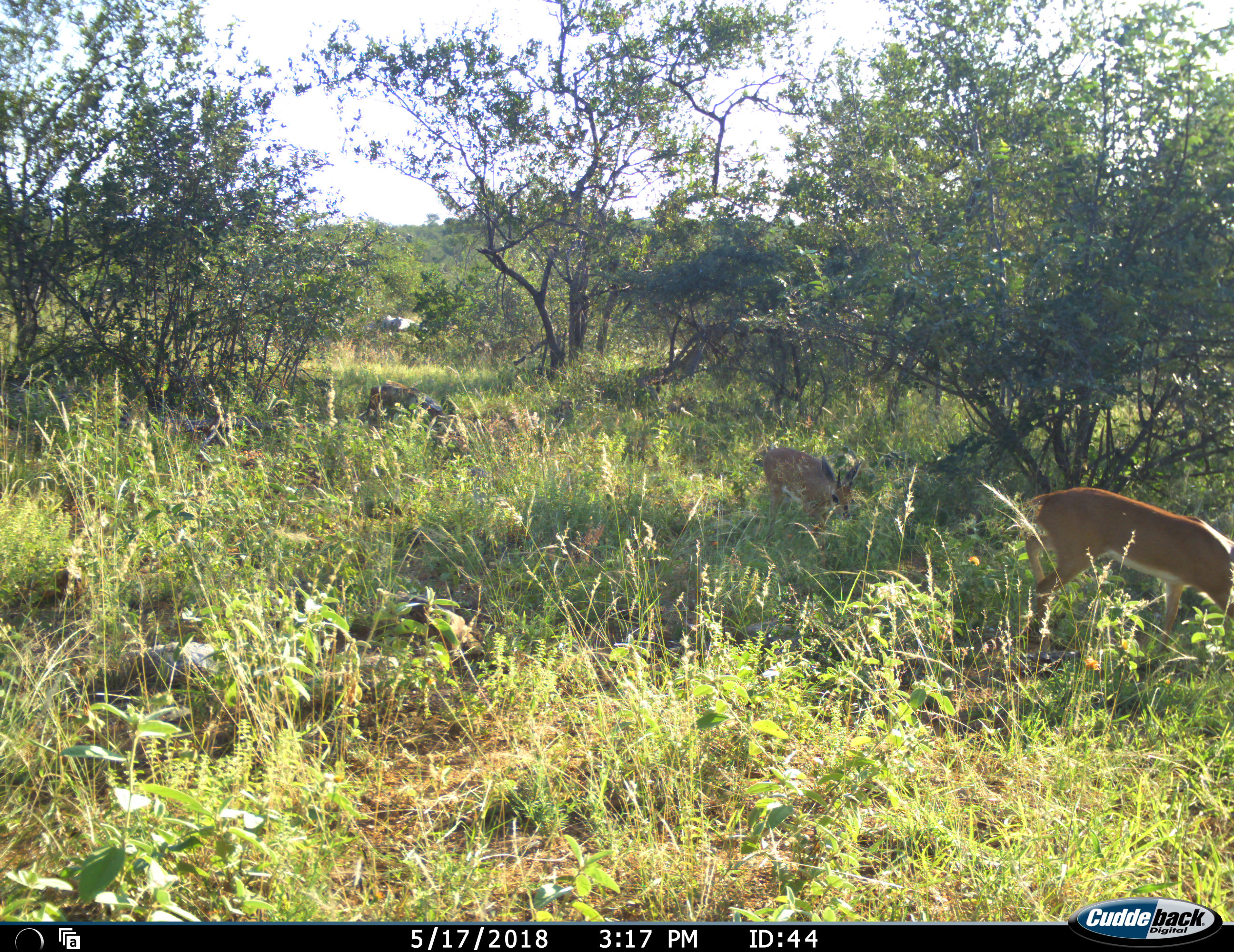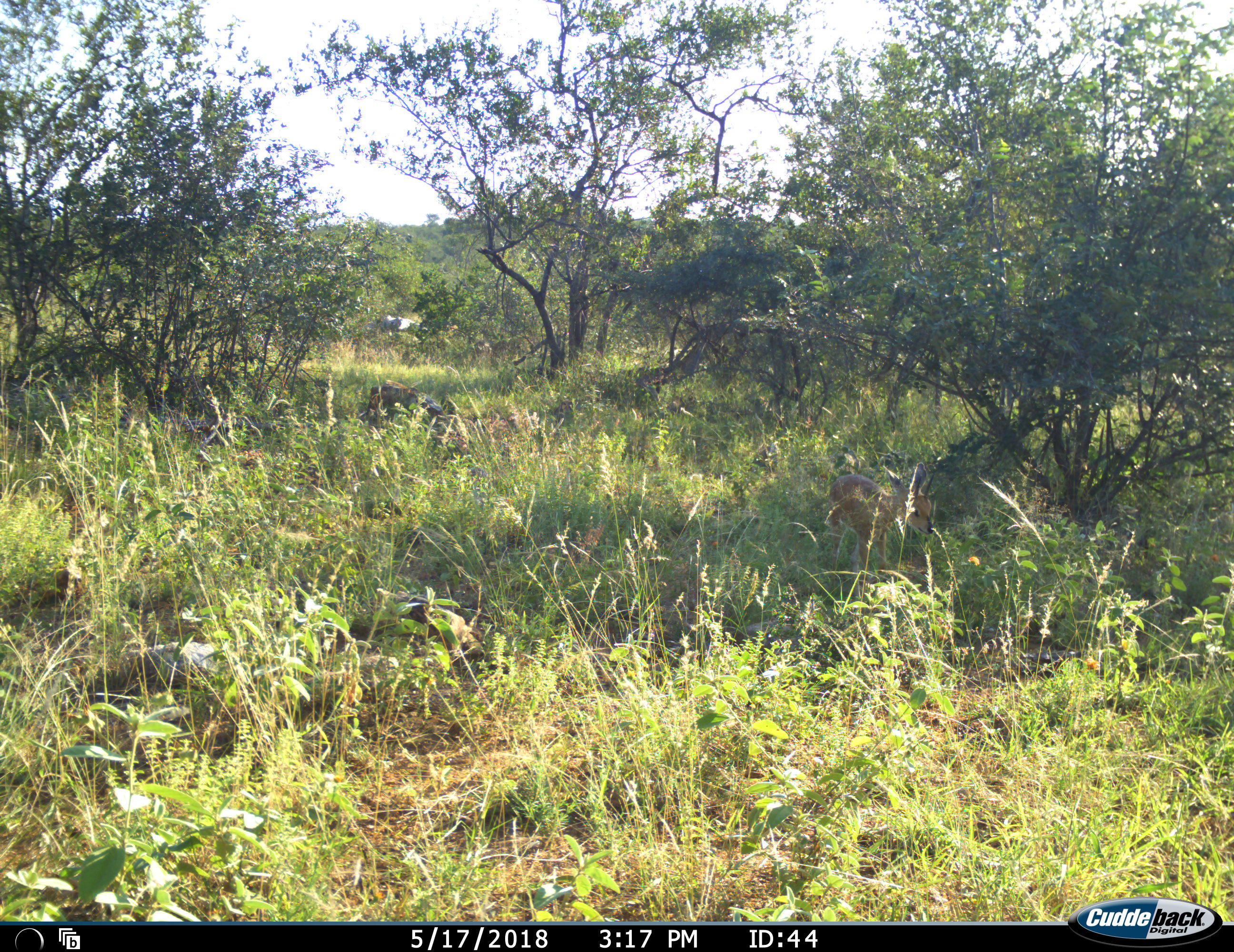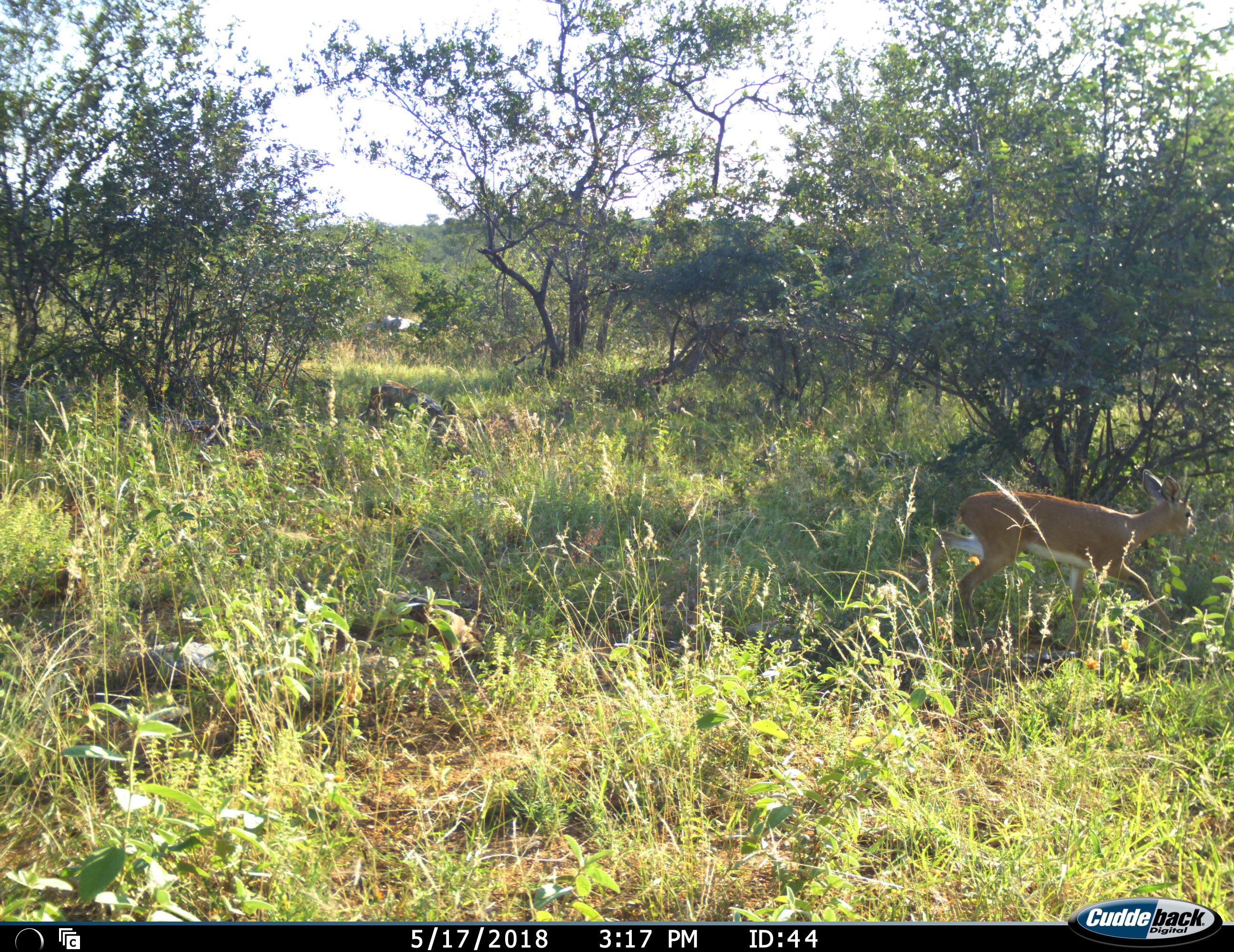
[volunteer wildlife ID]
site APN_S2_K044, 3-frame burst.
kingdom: Animalia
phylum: Chordata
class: Mammalia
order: Artiodactyla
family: Bovidae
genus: Raphicerus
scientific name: Raphicerus campestris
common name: steenbok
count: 2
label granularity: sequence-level